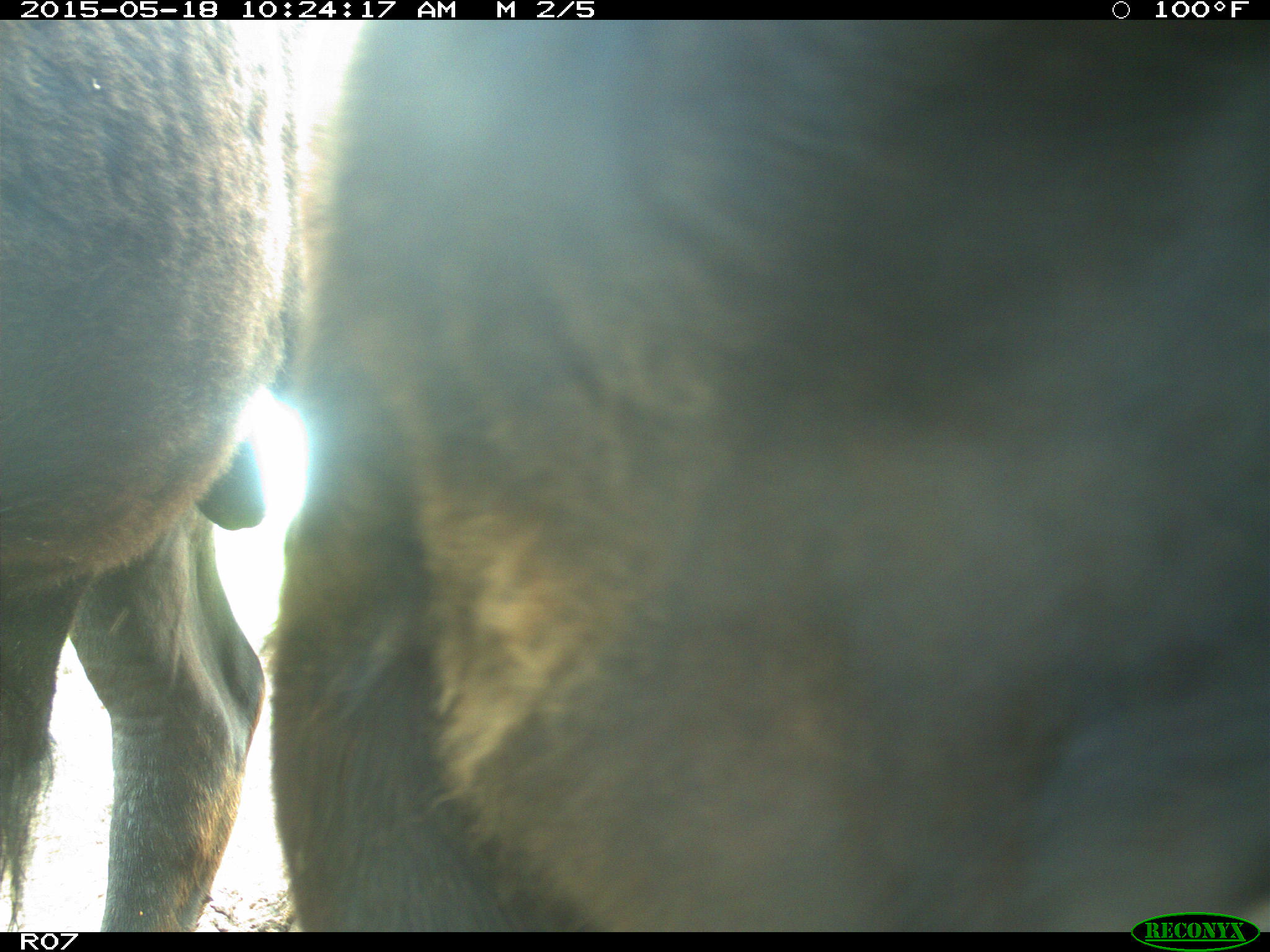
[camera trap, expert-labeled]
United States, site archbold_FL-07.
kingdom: Animalia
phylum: Chordata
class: Mammalia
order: Artiodactyla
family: Bovidae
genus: Bos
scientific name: Bos taurus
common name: domestic cow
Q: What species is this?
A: Bos taurus (domestic cow).